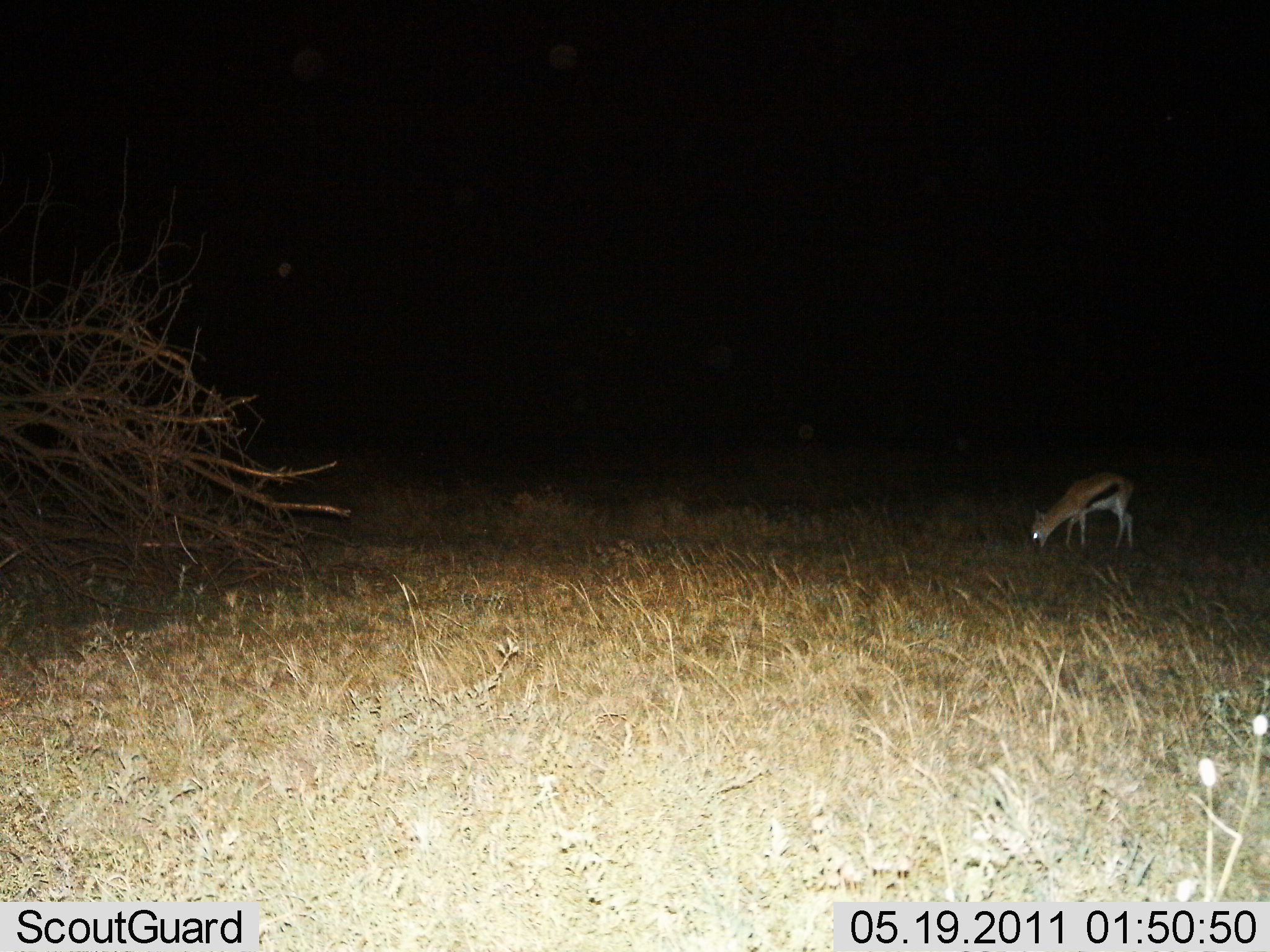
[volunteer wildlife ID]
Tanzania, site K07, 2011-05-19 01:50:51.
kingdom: Animalia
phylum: Chordata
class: Mammalia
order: Artiodactyla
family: Bovidae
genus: Eudorcas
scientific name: Eudorcas thomsonii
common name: thomson's gazelle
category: gazellethomsons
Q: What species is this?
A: Gazellethomsons (thomson's gazelle) (Eudorcas thomsonii).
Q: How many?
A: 1.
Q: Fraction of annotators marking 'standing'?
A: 45%.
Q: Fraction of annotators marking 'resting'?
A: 0%.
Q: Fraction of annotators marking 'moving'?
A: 0%.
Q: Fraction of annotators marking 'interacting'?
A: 0%.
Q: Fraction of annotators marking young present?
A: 0%.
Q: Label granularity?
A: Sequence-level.